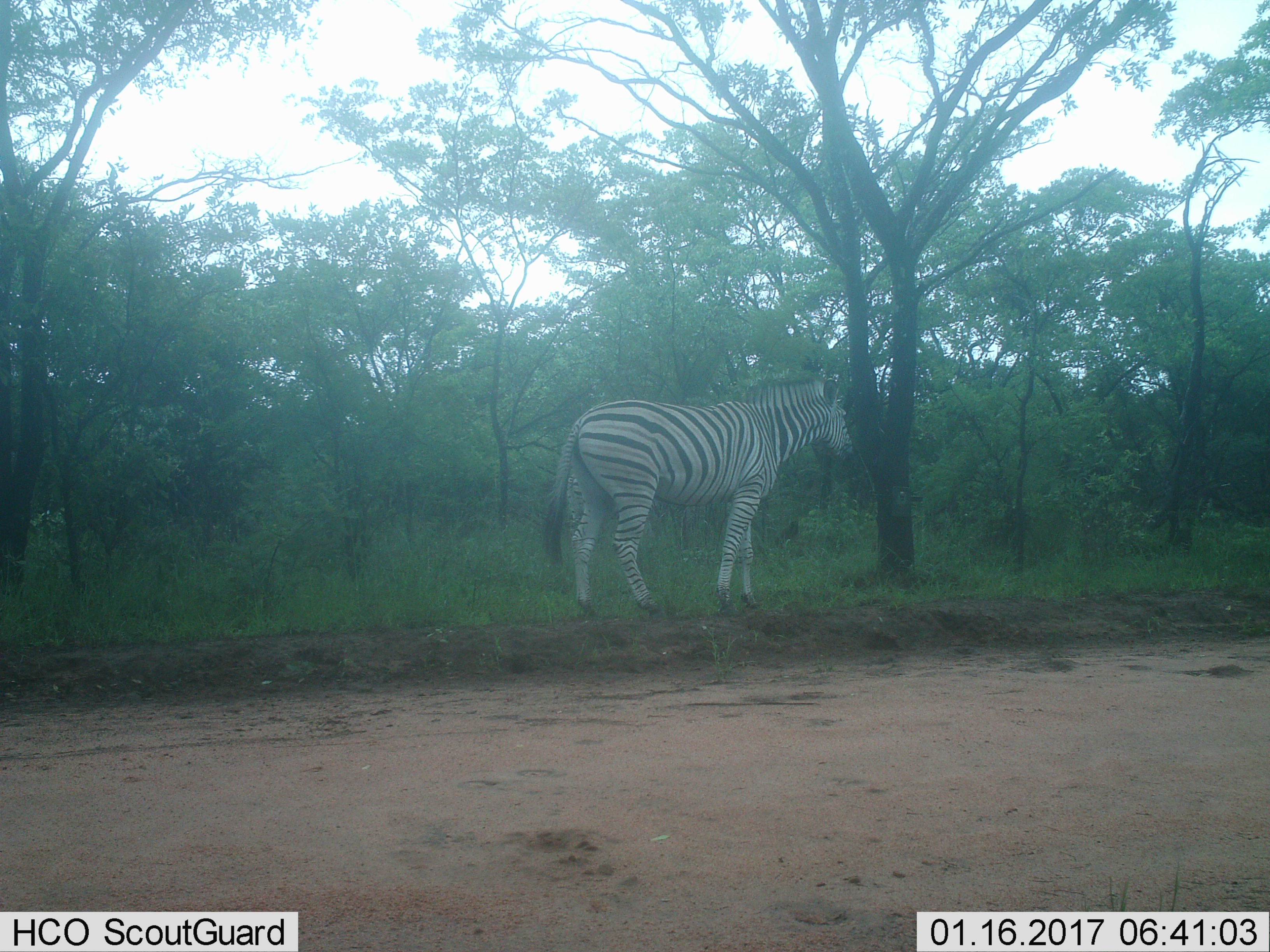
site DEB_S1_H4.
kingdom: Animalia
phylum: Chordata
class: Mammalia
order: Perissodactyla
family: Equidae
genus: Equus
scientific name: Equus quagga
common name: plains zebra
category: zebraplains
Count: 1.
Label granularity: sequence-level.